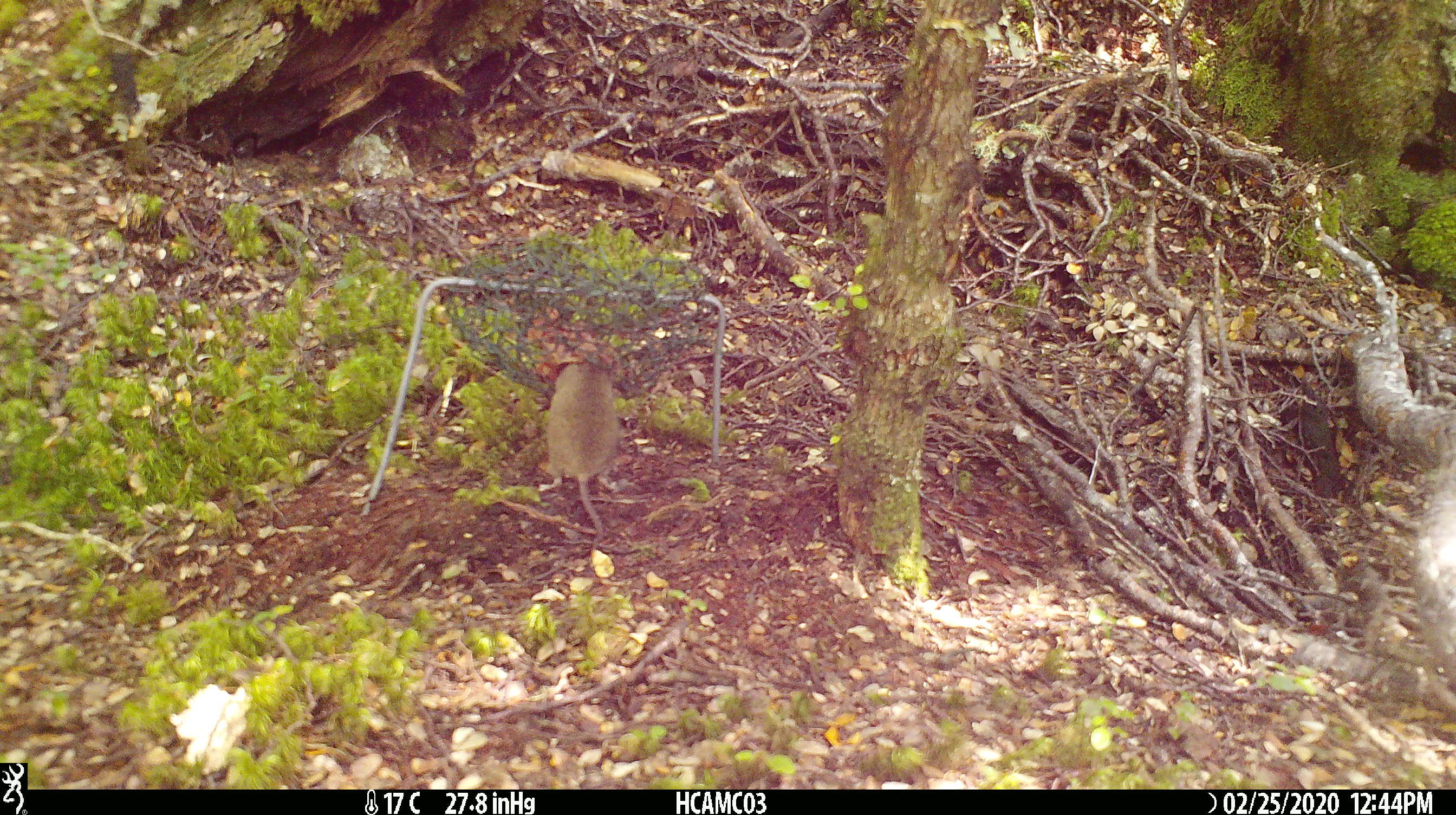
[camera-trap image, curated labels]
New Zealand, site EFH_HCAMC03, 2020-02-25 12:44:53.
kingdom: Animalia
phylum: Chordata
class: Mammalia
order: Rodentia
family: Muridae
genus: Mus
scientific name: Mus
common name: mouse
Mouse (Mus).